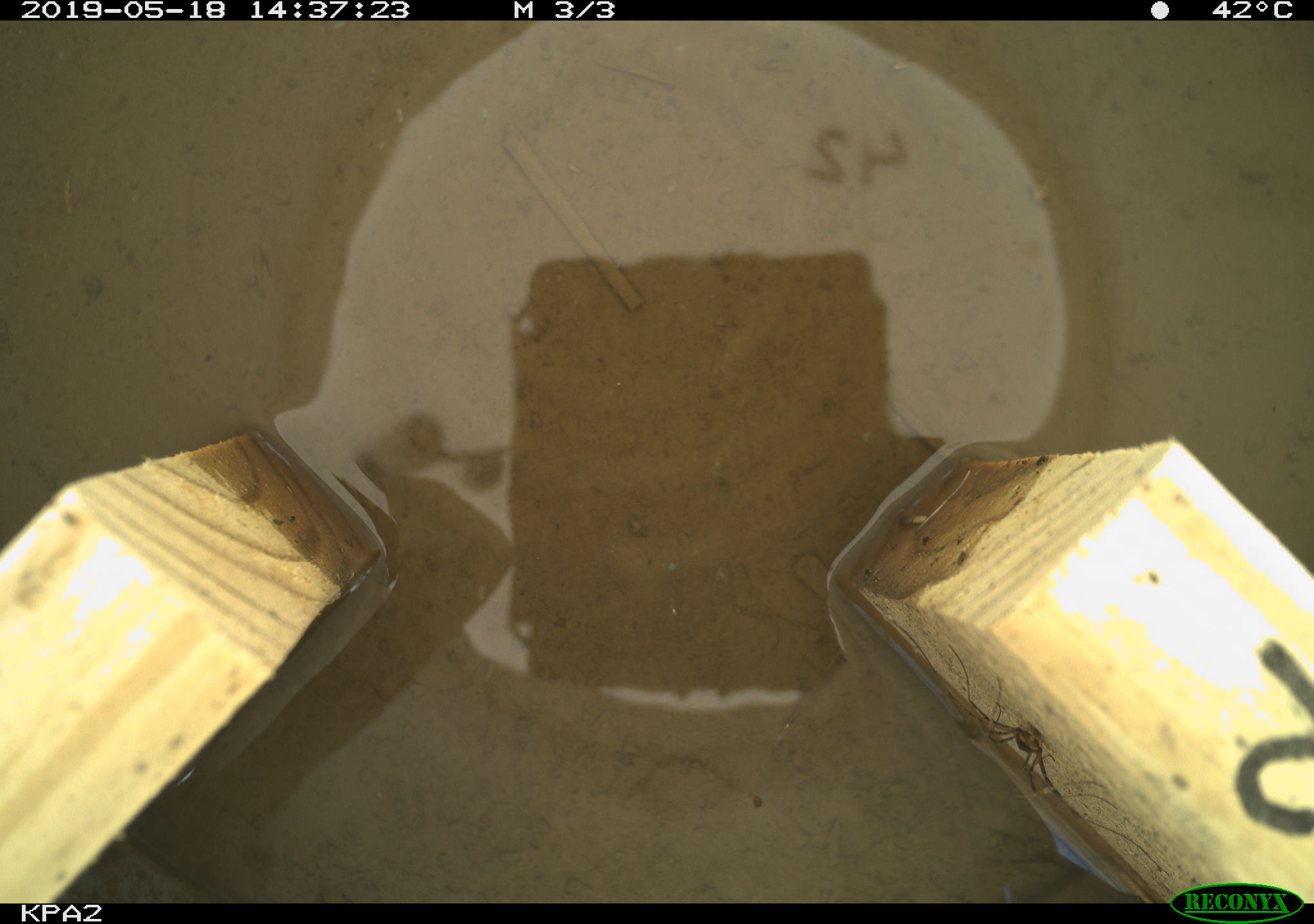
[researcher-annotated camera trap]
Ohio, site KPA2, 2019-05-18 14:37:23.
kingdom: Animalia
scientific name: Animalia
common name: animal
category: invertebrate